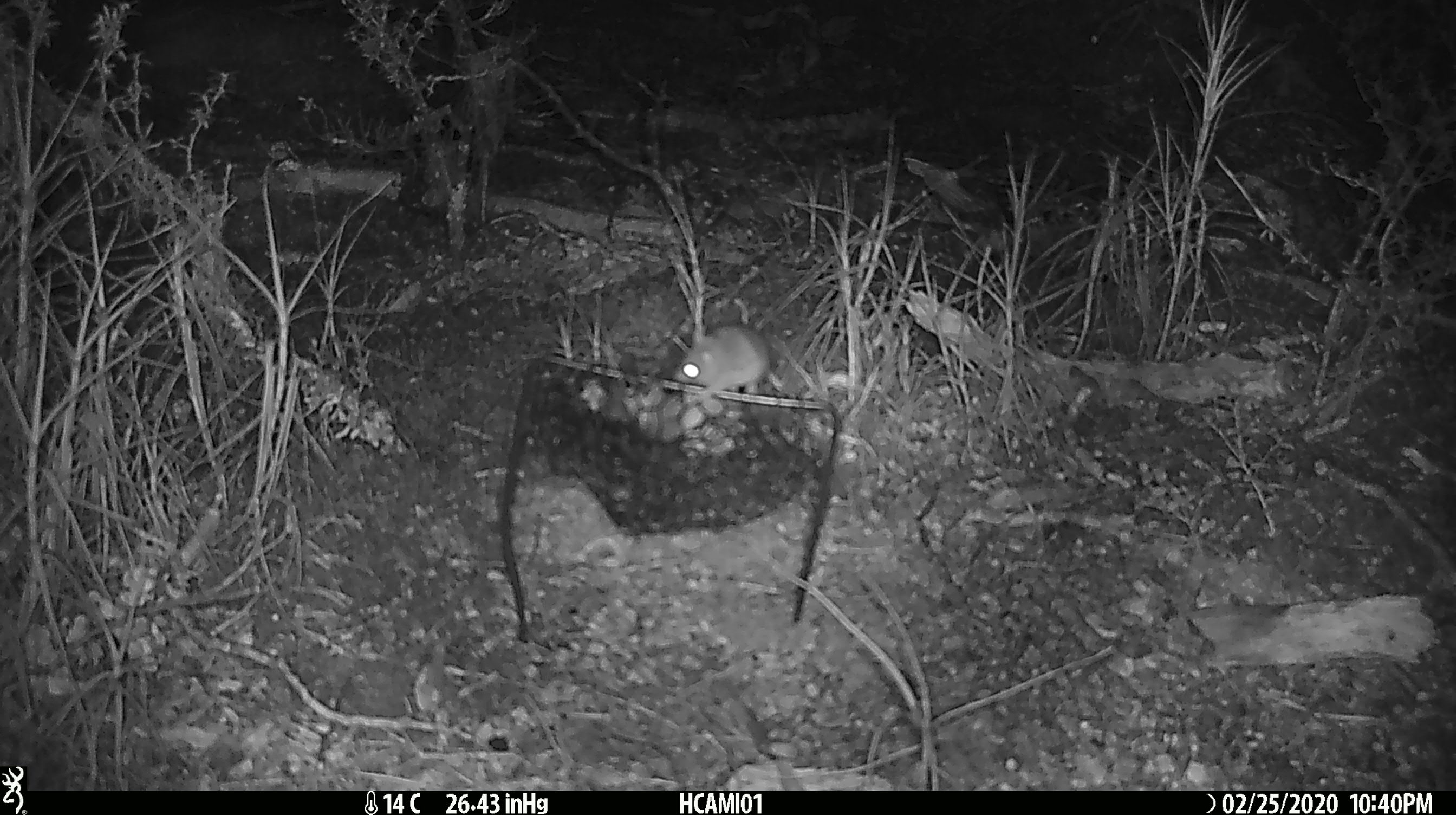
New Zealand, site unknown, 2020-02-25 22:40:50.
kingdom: Animalia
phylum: Chordata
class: Mammalia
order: Rodentia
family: Muridae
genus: Mus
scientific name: Mus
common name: mouse